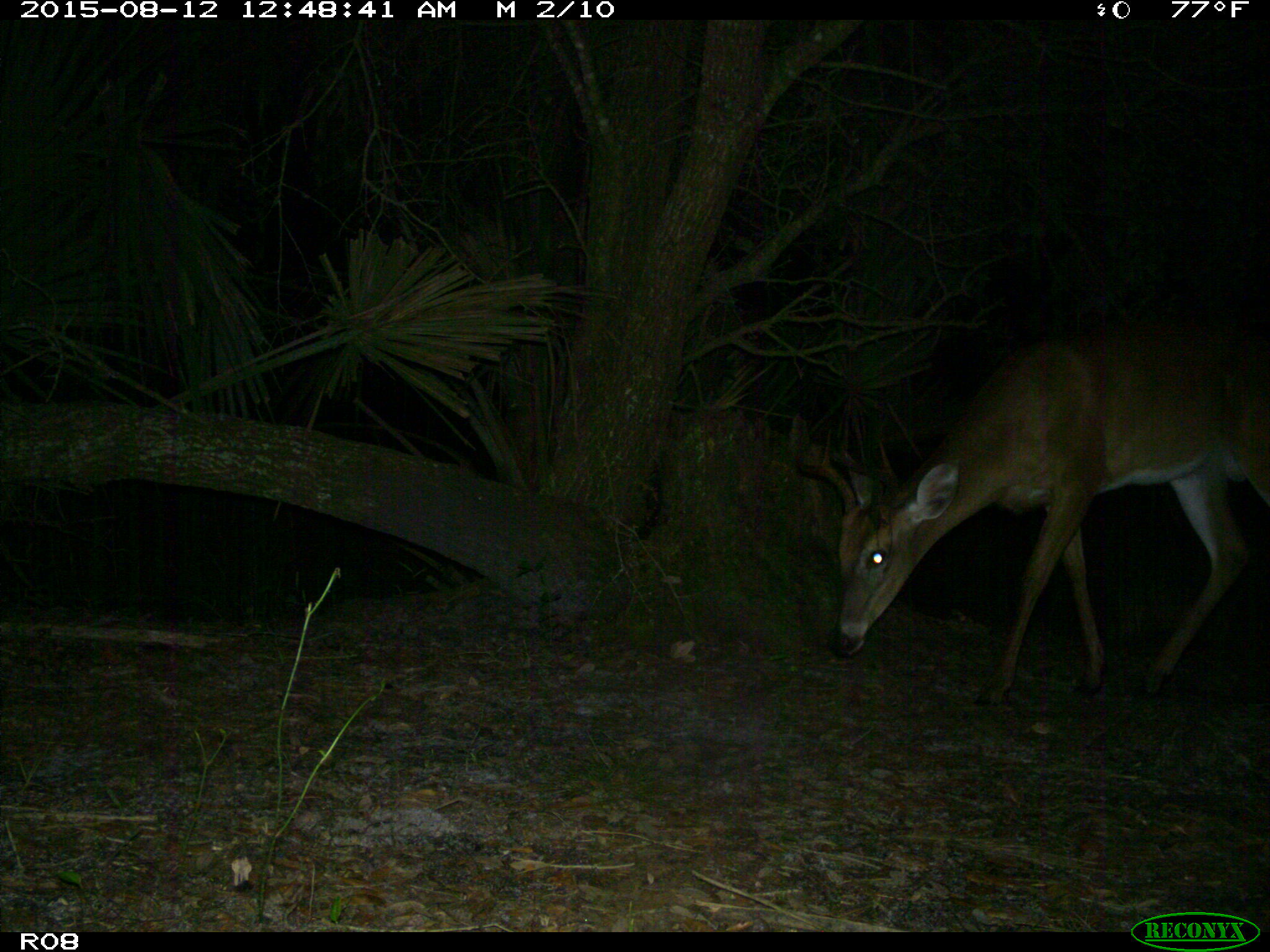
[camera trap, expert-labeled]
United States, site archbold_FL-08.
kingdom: Animalia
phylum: Chordata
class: Mammalia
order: Artiodactyla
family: Cervidae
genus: Odocoileus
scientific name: Odocoileus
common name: deer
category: unidentified deer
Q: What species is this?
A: Unidentified deer (deer) (Odocoileus).